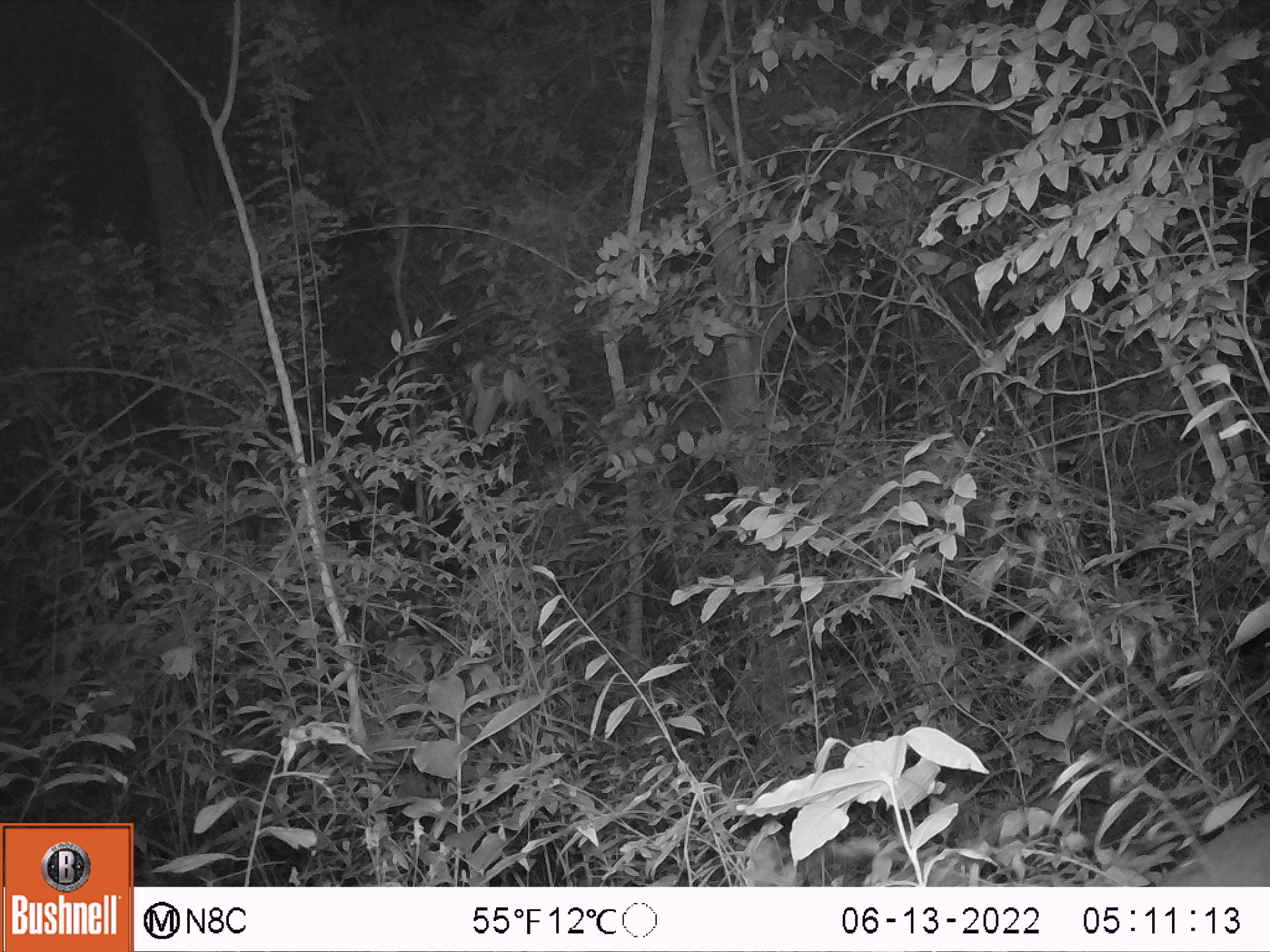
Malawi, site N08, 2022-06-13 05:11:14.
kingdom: Animalia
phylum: Chordata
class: Mammalia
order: Artiodactyla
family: Bovidae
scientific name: Antilopinae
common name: small antelope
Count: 1.